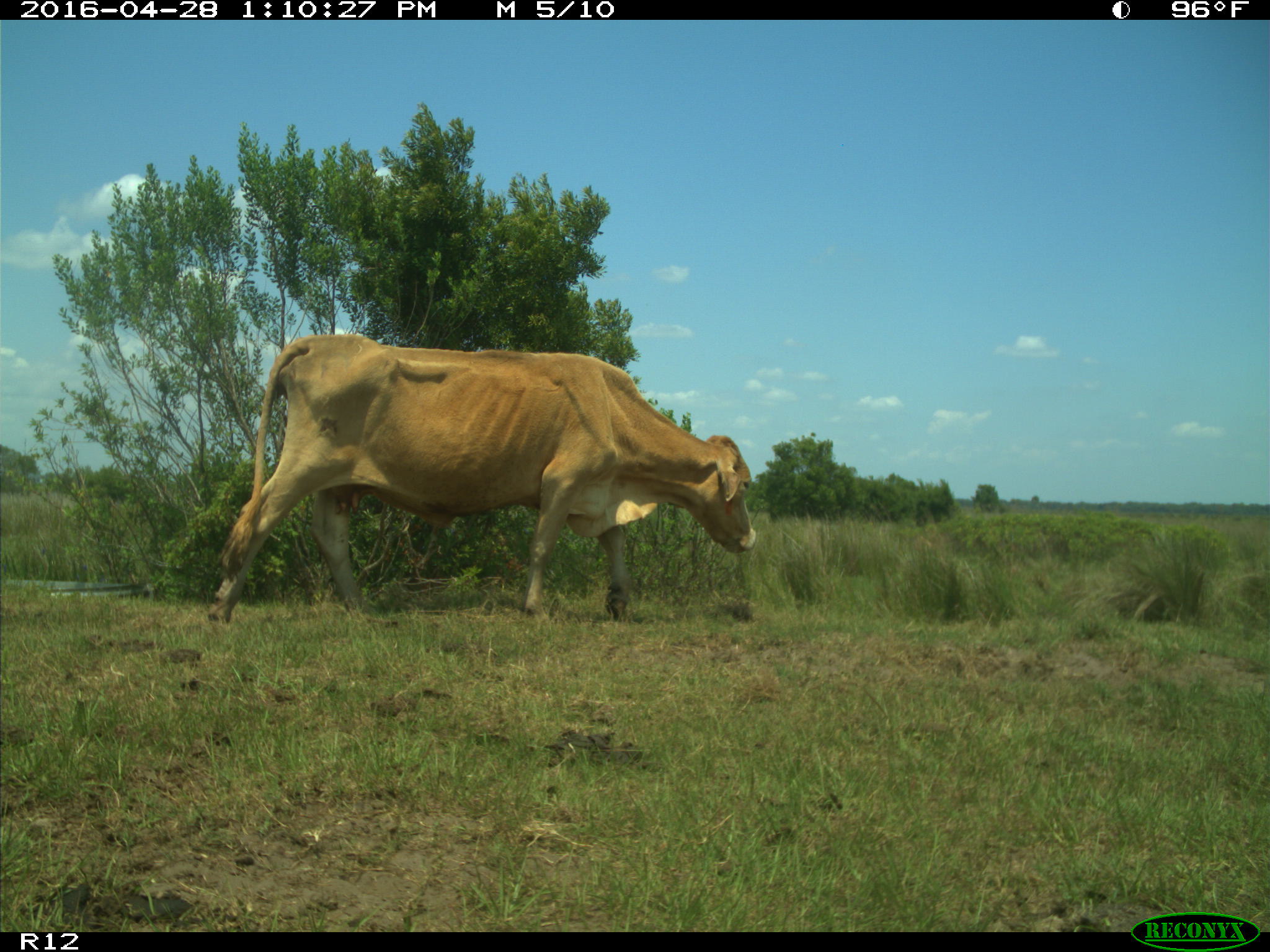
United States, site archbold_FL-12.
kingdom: Animalia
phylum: Chordata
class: Mammalia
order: Artiodactyla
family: Bovidae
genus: Bos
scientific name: Bos taurus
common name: domestic cow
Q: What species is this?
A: Bos taurus (domestic cow).